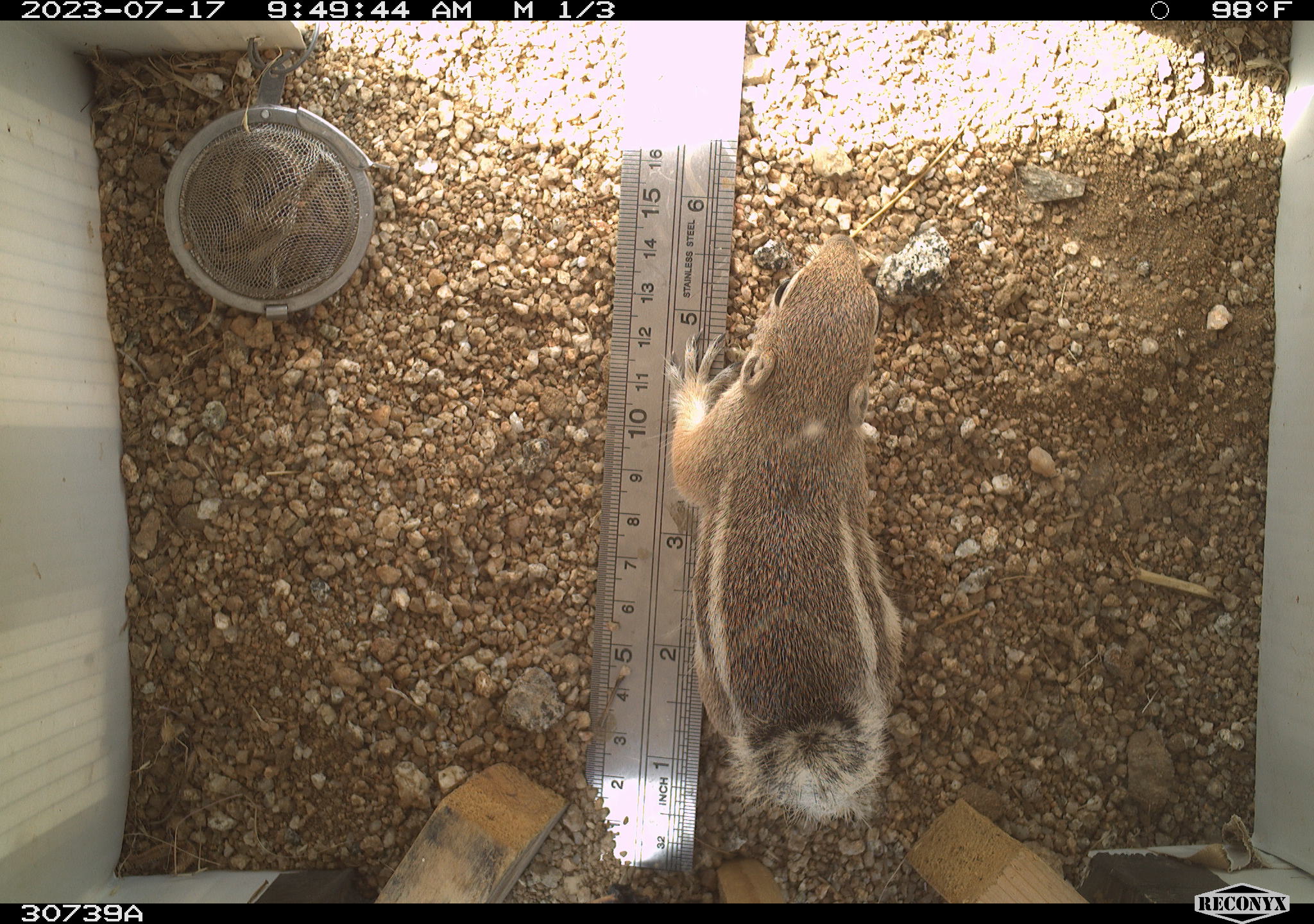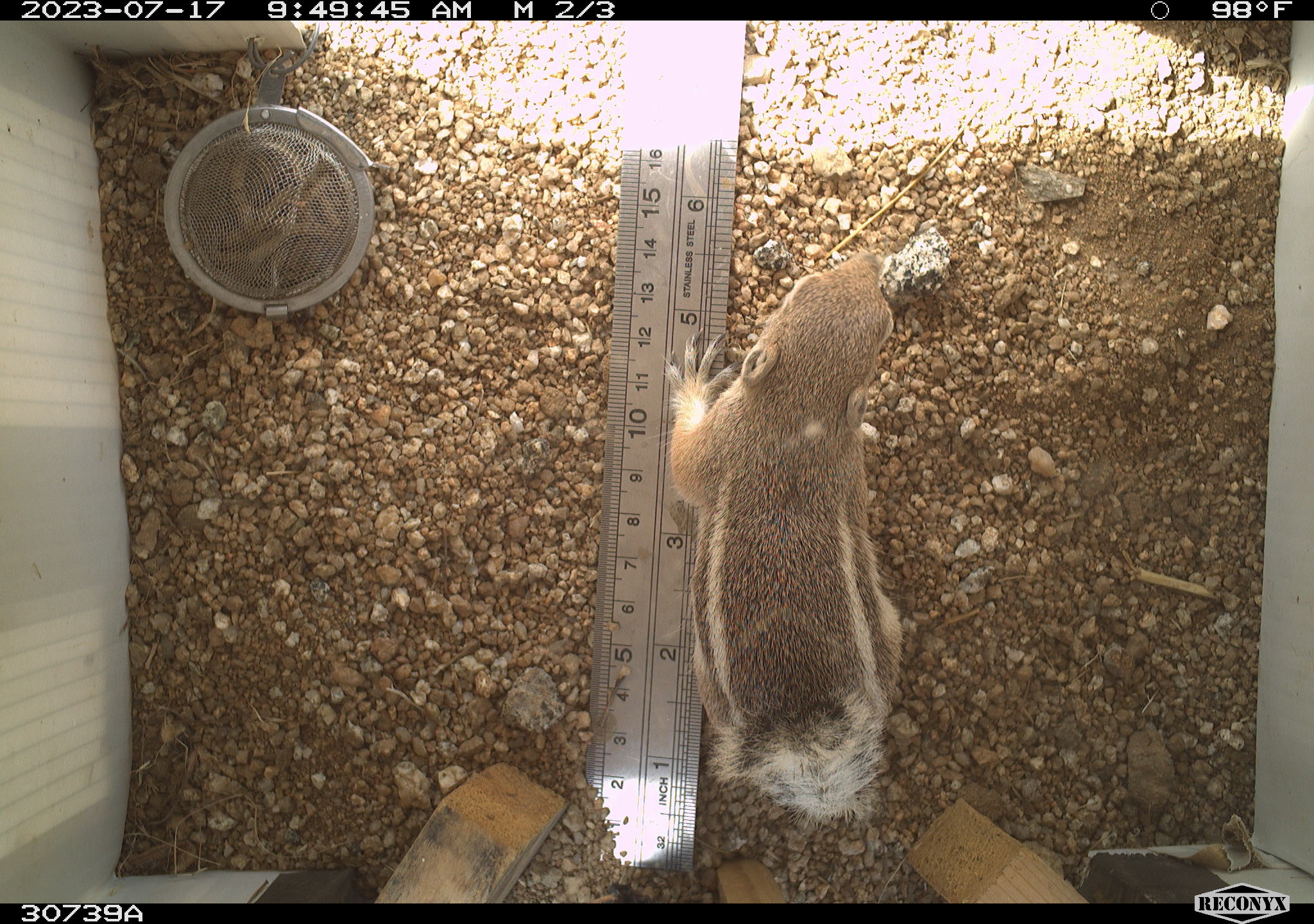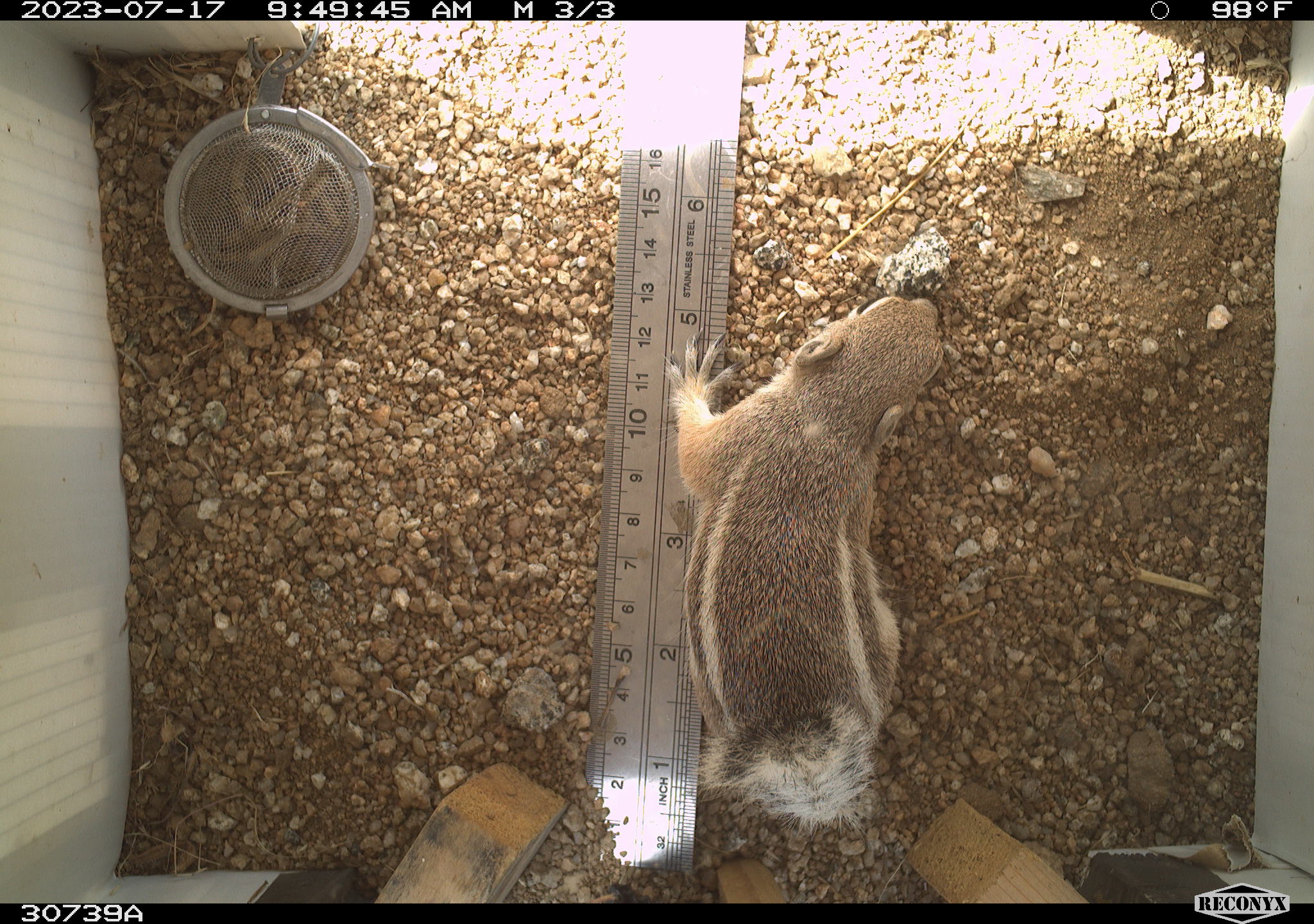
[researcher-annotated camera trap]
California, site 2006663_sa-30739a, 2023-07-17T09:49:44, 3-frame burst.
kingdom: Animalia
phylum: Chordata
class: Mammalia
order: Rodentia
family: Sciuridae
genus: Ammospermophilus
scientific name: Ammospermophilus leucurus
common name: white-tailed antelope squirrel